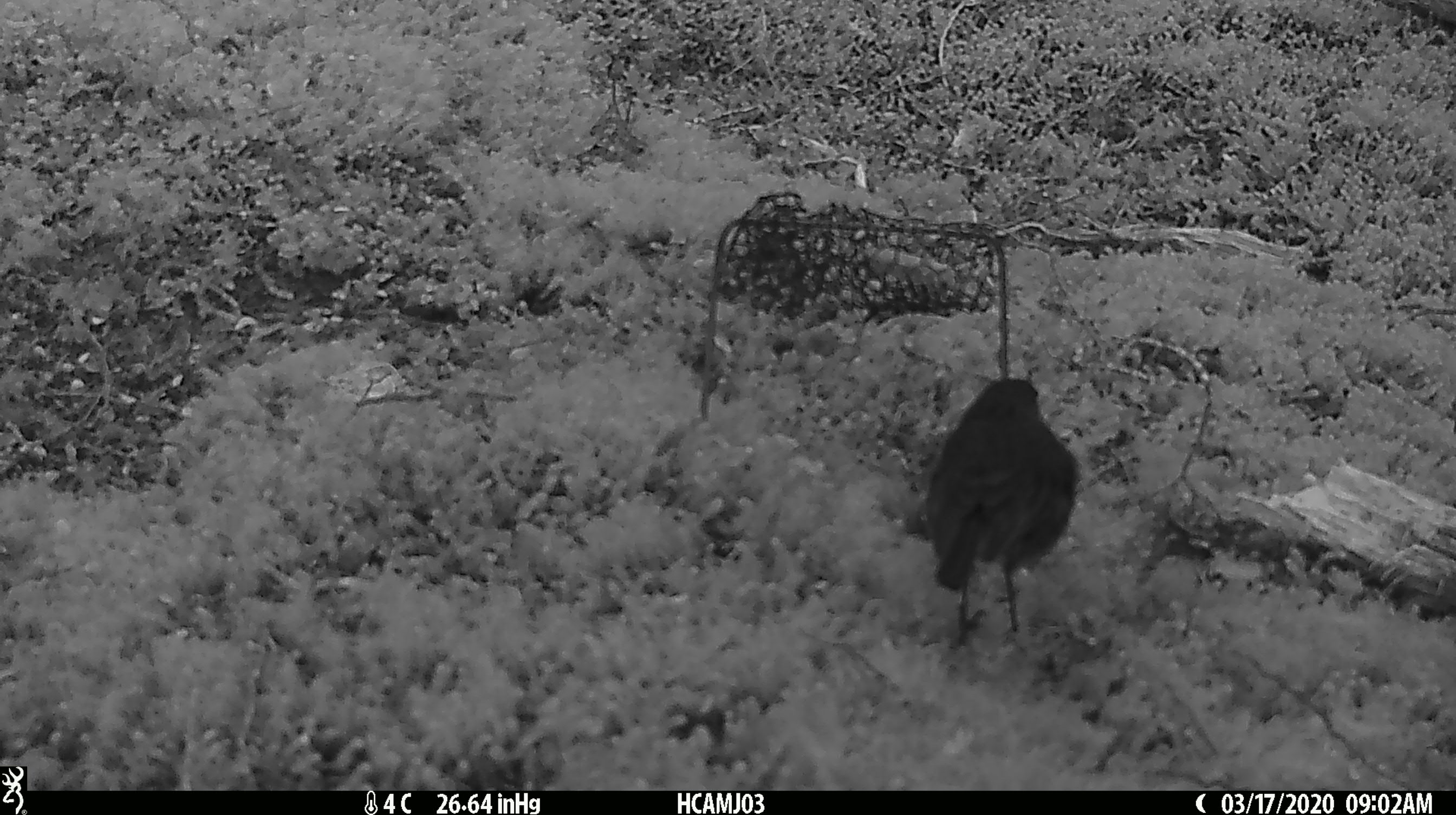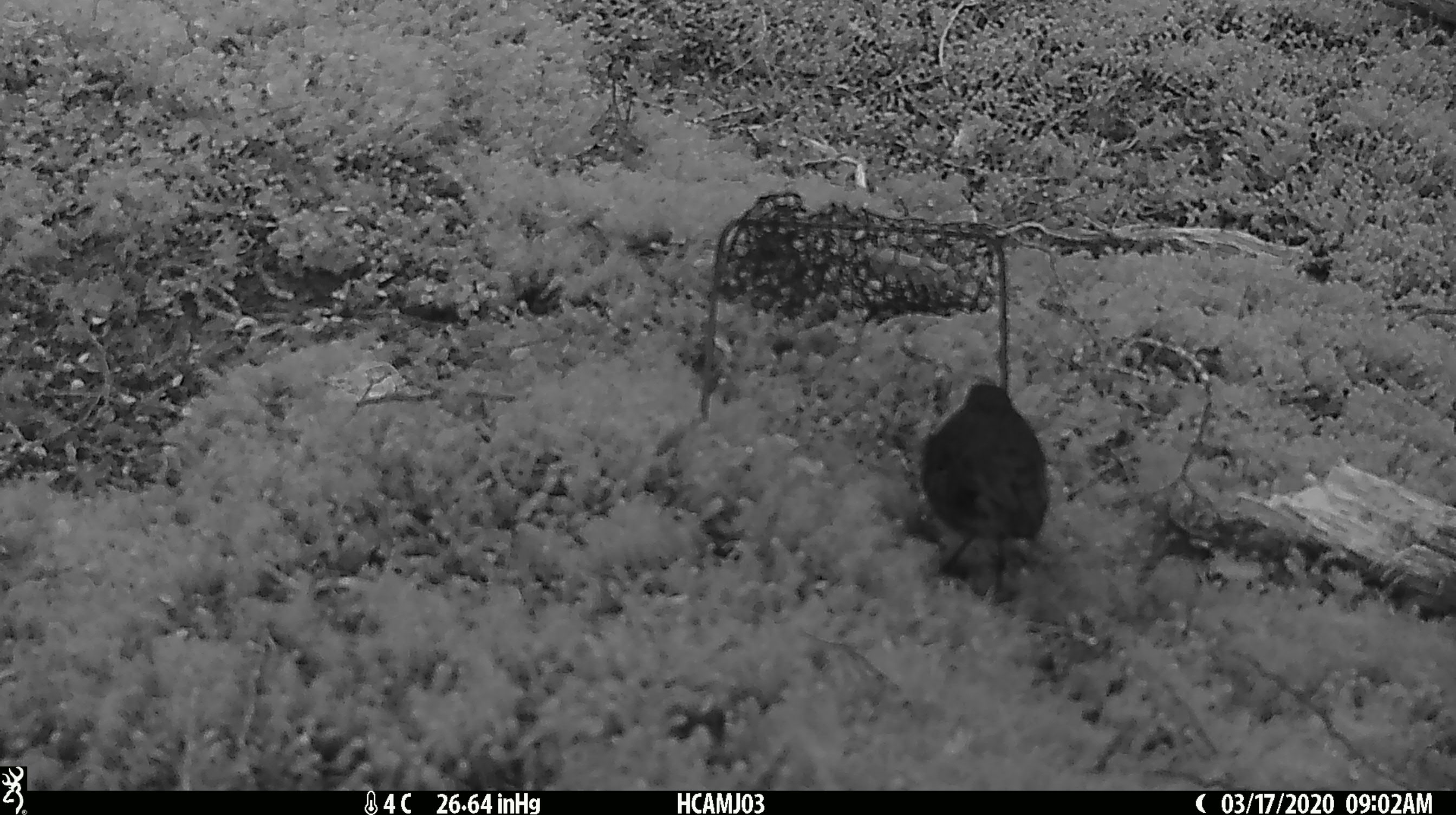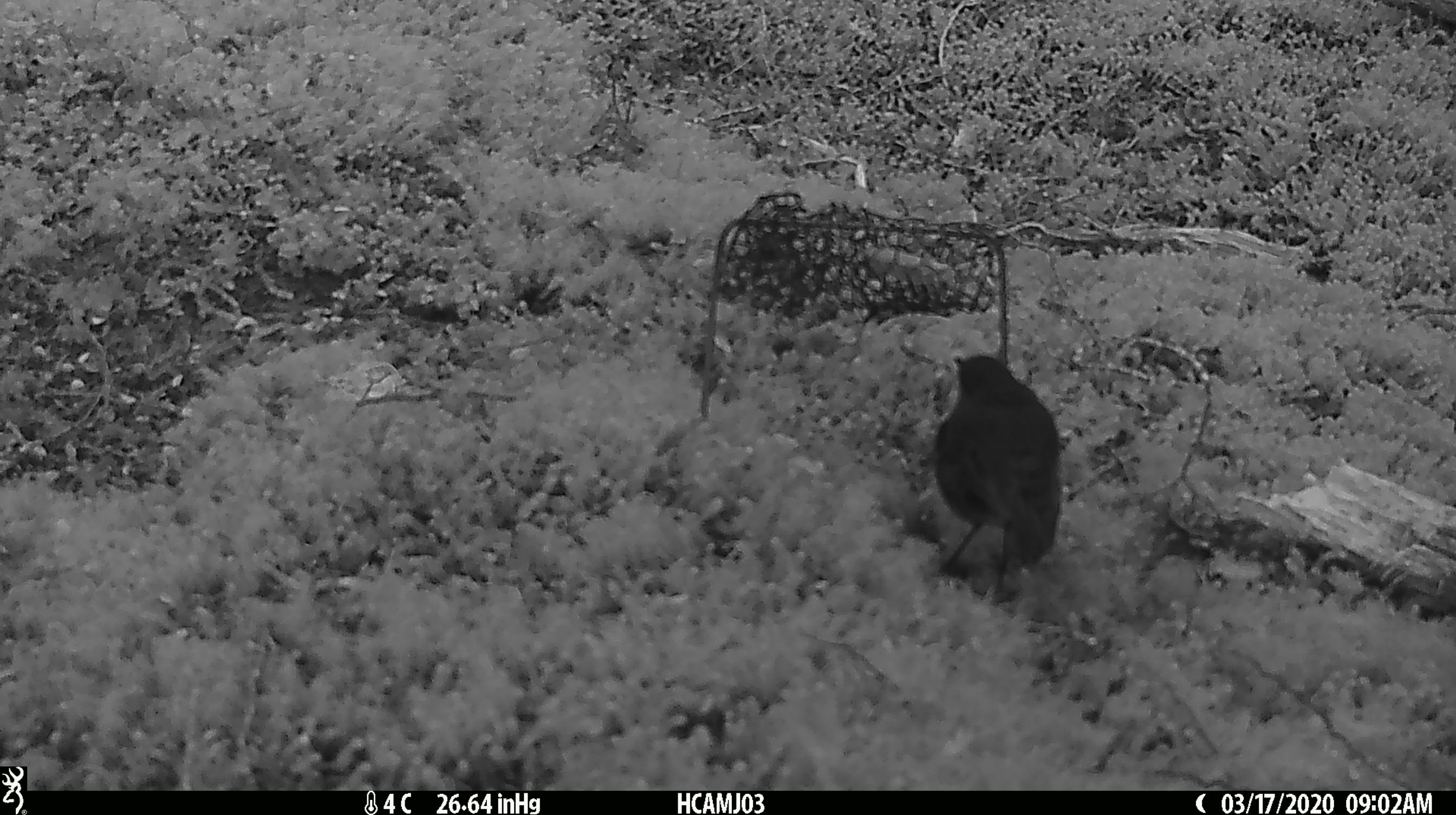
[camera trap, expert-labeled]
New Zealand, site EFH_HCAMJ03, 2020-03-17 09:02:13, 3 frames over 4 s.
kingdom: Animalia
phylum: Chordata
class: Aves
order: Passeriformes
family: Petroicidae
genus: Petroica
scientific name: Petroica australis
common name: new zealand robin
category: robin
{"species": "robin (new zealand robin) (Petroica australis)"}